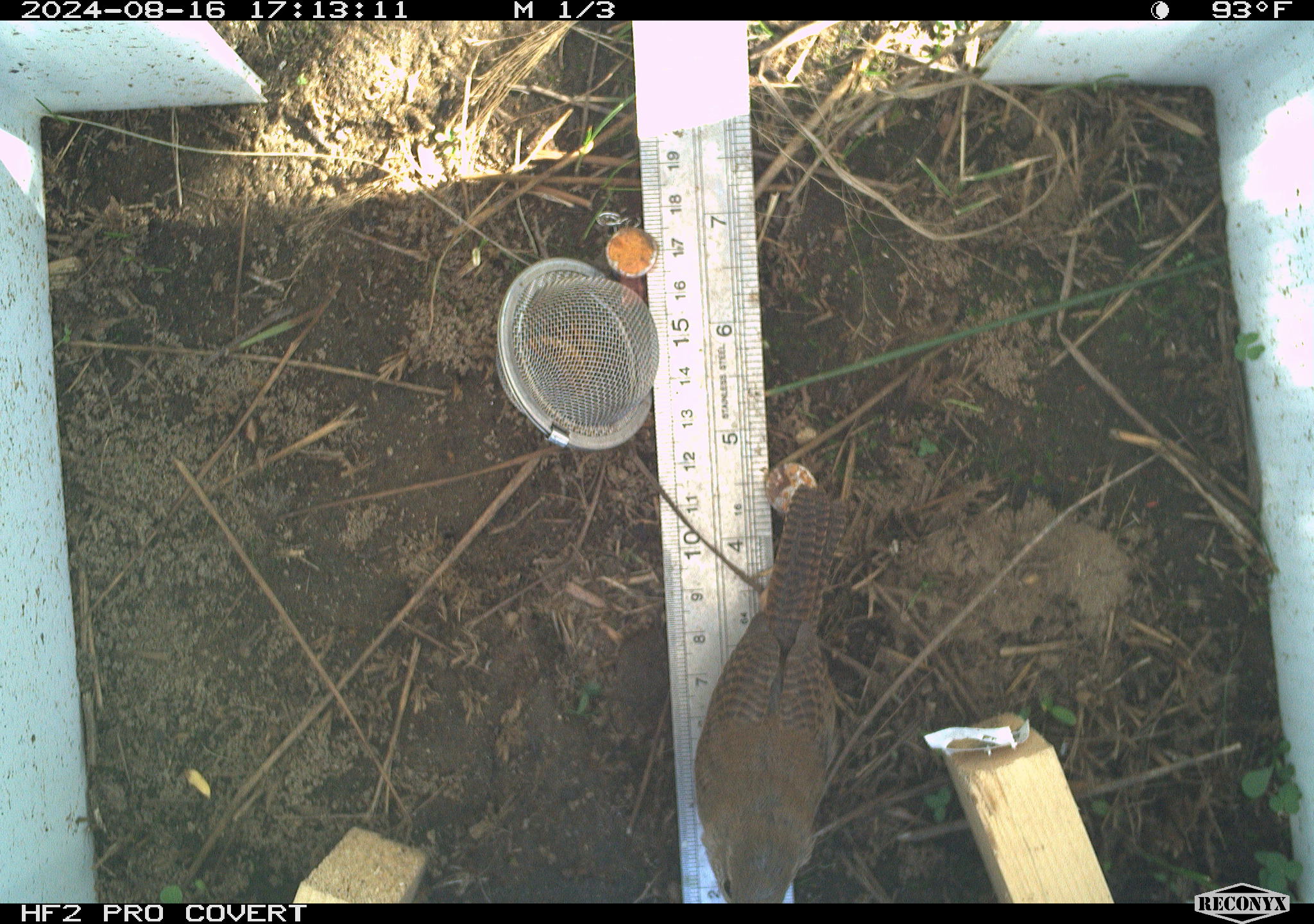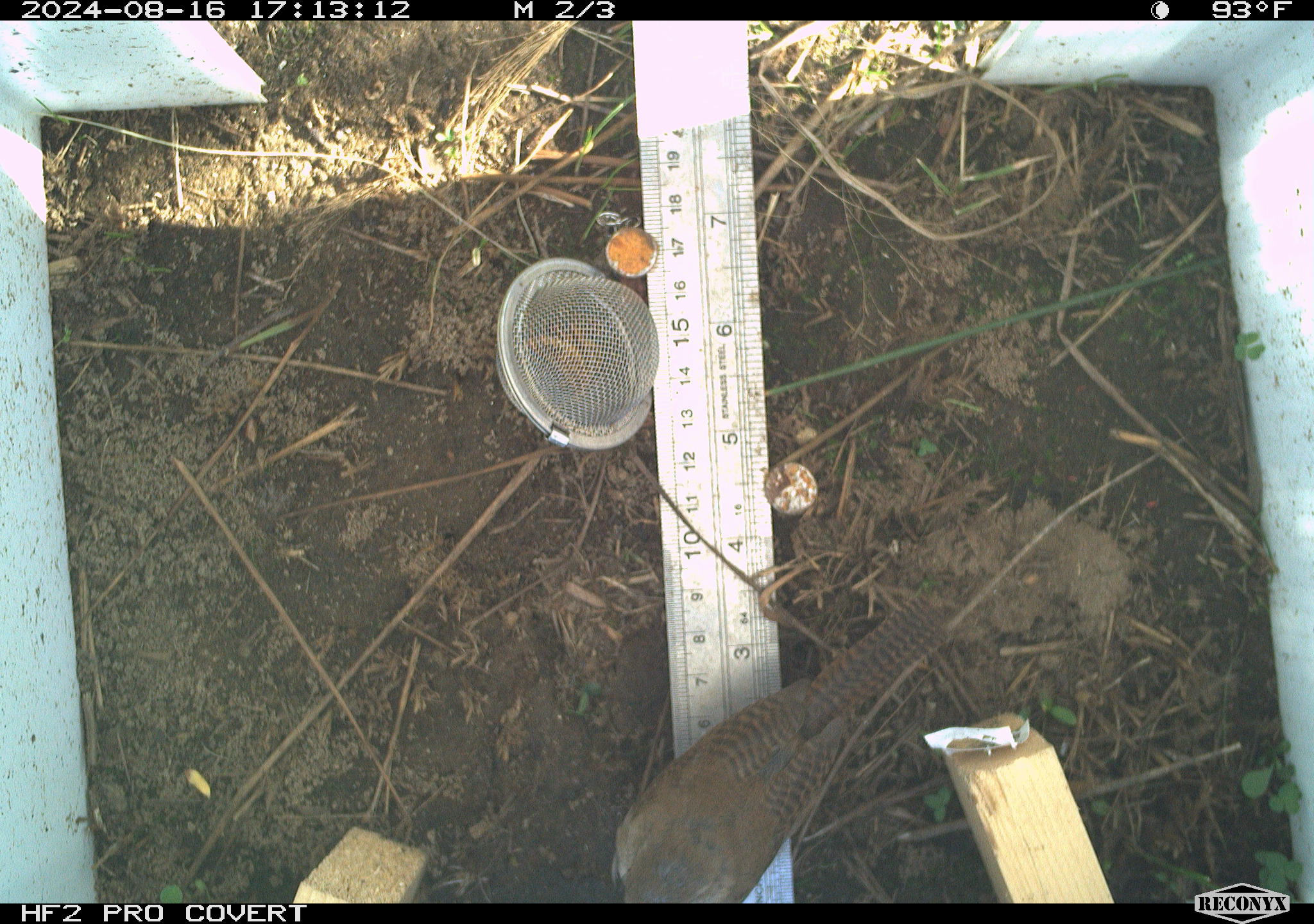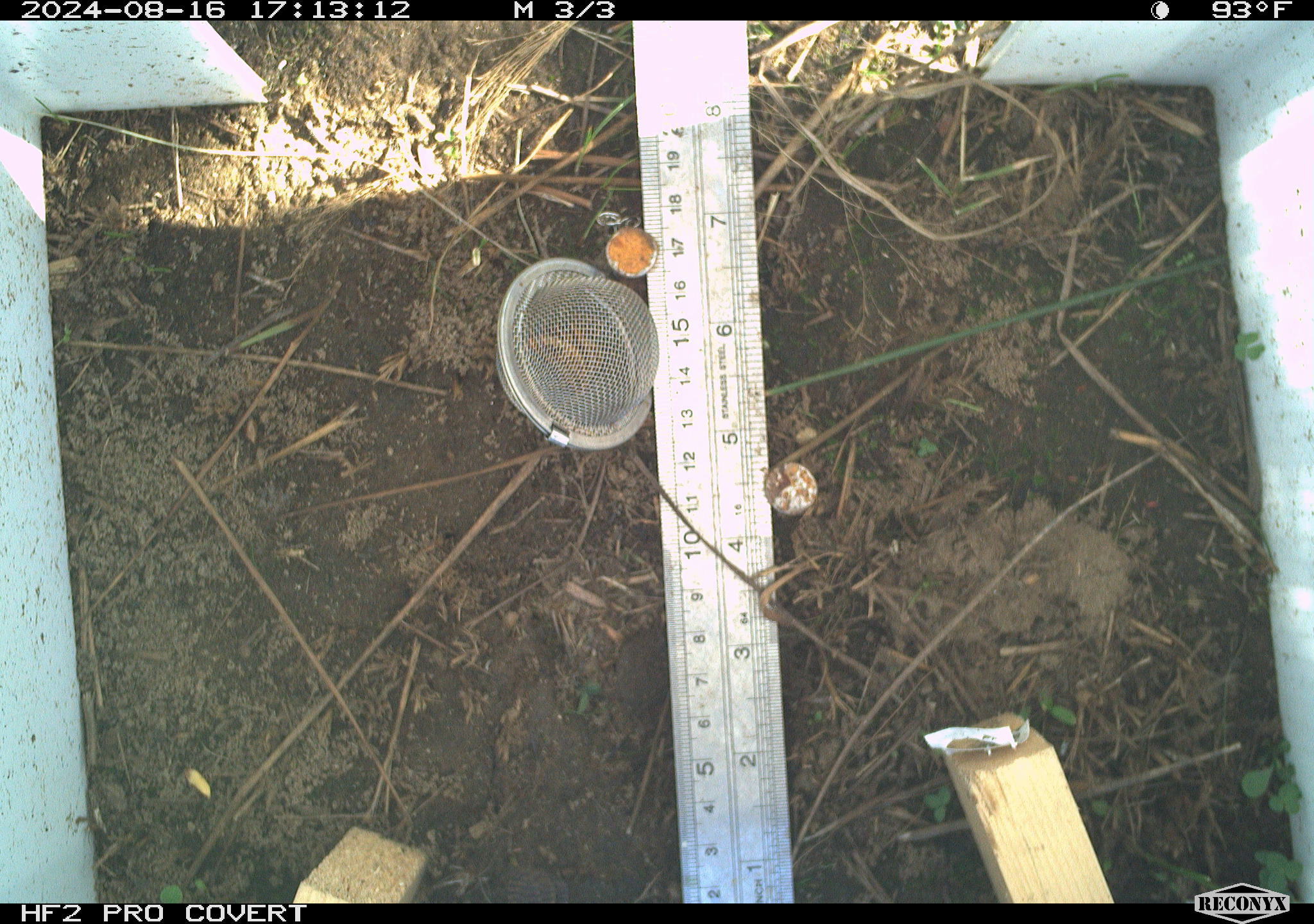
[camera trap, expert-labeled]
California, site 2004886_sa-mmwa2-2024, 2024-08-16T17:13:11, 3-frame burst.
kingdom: Animalia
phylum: Chordata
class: Aves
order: Passeriformes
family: Troglodytidae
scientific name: Troglodytidae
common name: wren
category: troglodytidae family